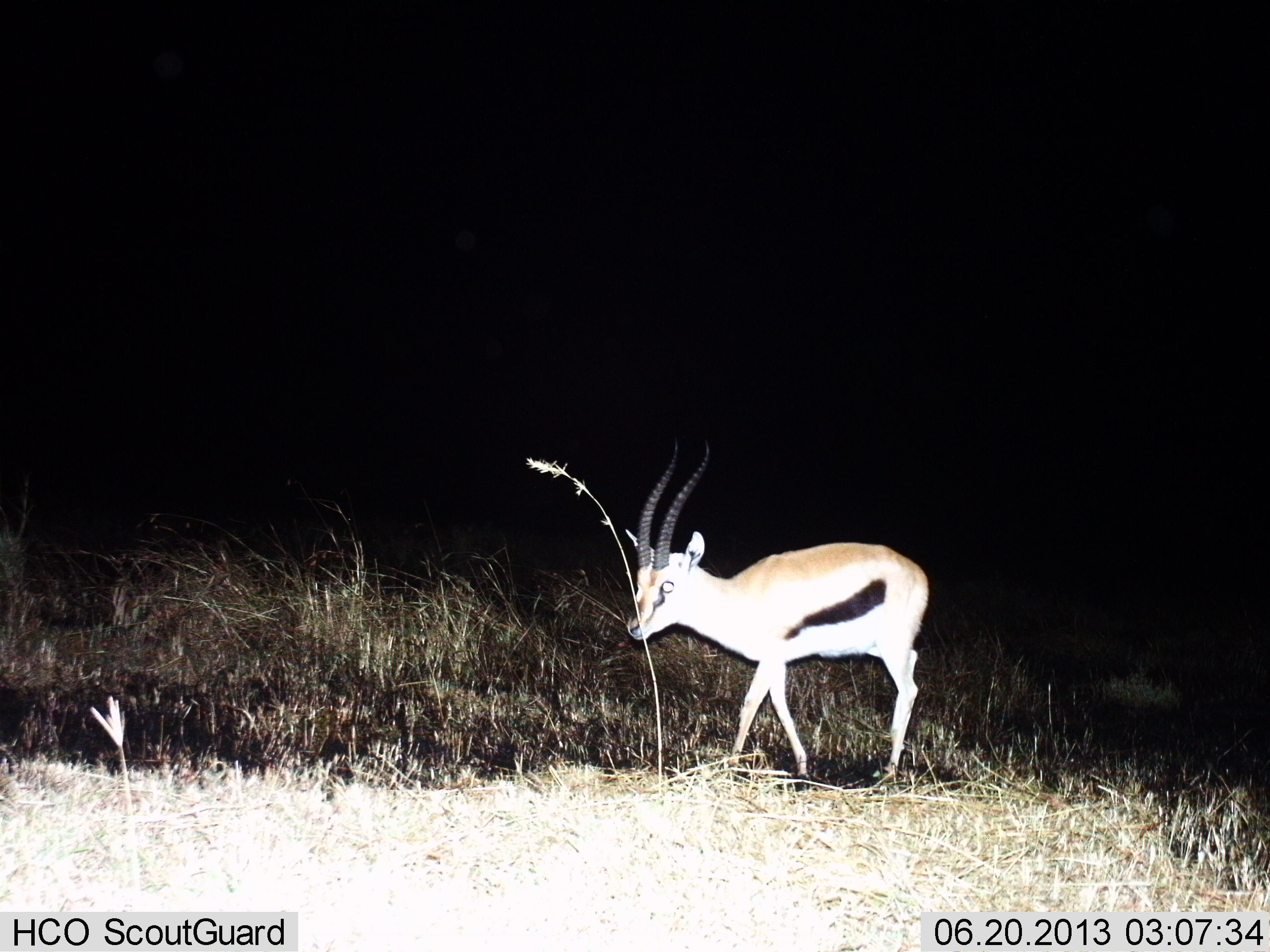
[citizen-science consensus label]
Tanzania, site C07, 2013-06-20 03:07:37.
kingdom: Animalia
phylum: Chordata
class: Mammalia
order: Artiodactyla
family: Bovidae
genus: Eudorcas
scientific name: Eudorcas thomsonii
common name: thomson's gazelle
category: gazellethomsons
Gazellethomsons (thomson's gazelle) (Eudorcas thomsonii), count 1. Behavior (volunteer vote fractions): standing 38%, resting 0%, moving 66%, interacting 0%. Young present (vote fraction): 0%. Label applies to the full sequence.